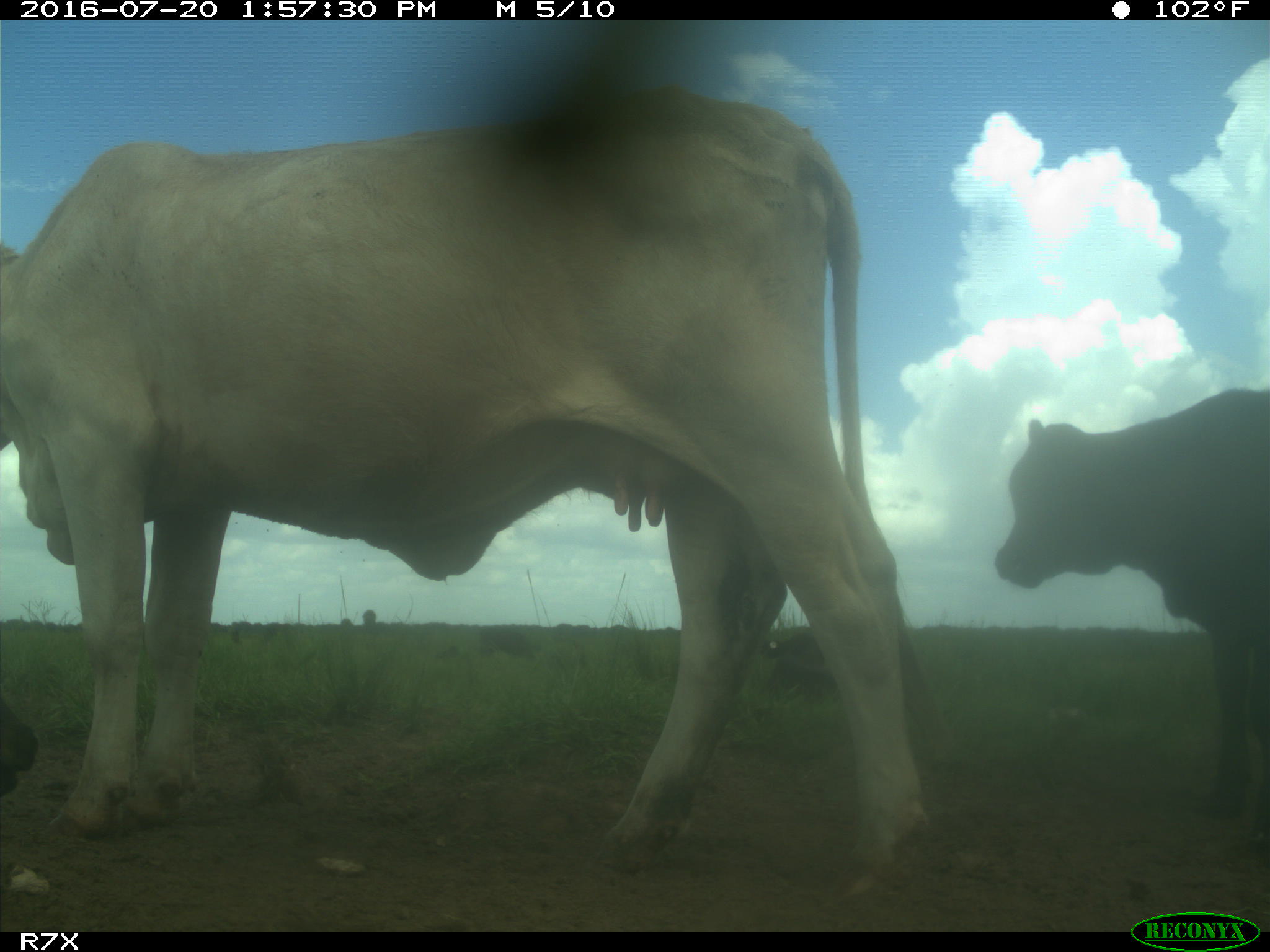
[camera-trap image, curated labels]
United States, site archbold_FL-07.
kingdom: Animalia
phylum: Chordata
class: Mammalia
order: Artiodactyla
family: Bovidae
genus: Bos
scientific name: Bos taurus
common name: domestic cow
Bos taurus (domestic cow).